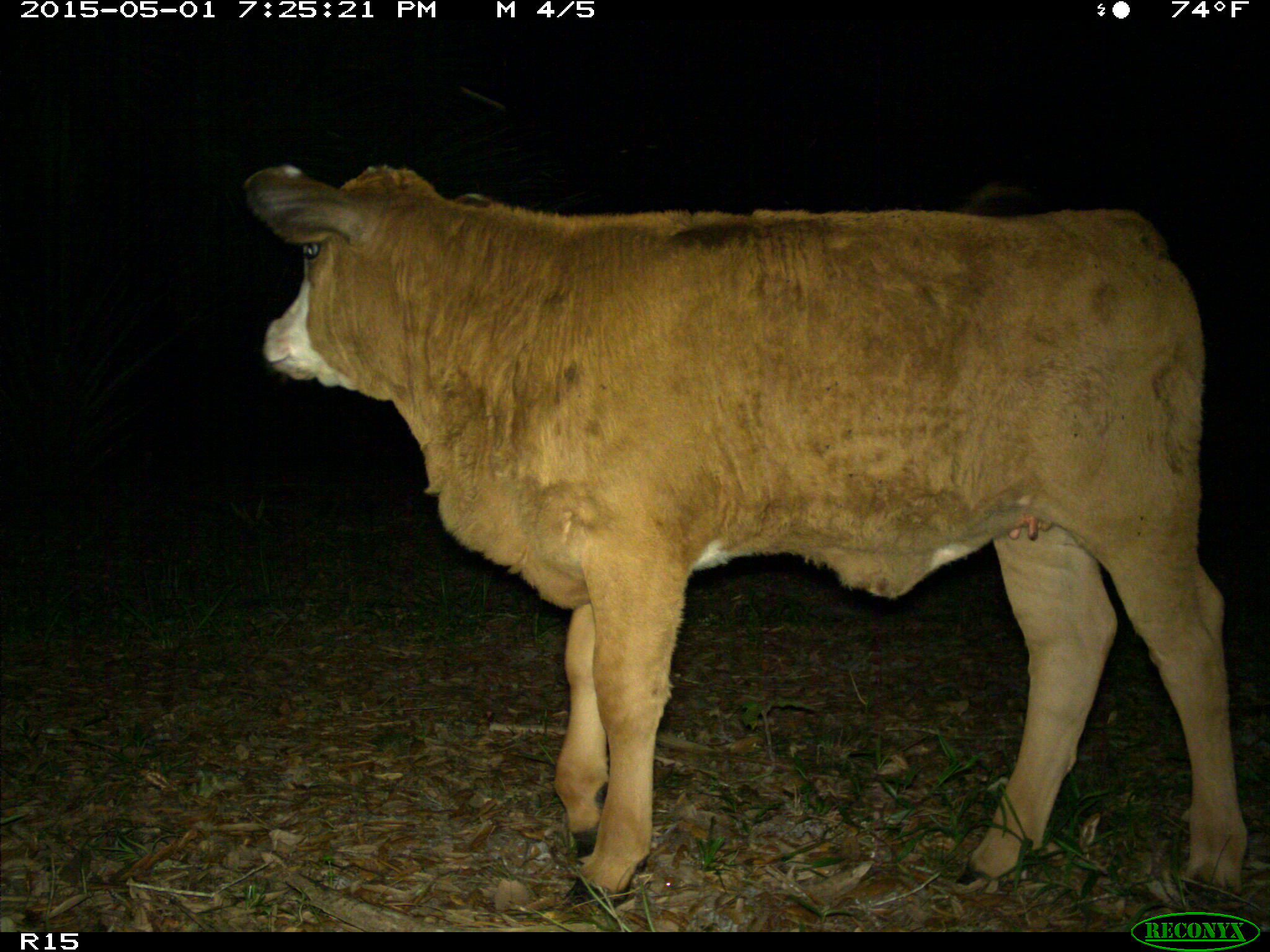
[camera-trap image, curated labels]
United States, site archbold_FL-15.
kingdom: Animalia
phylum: Chordata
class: Mammalia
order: Artiodactyla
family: Bovidae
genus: Bos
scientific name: Bos taurus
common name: domestic cow